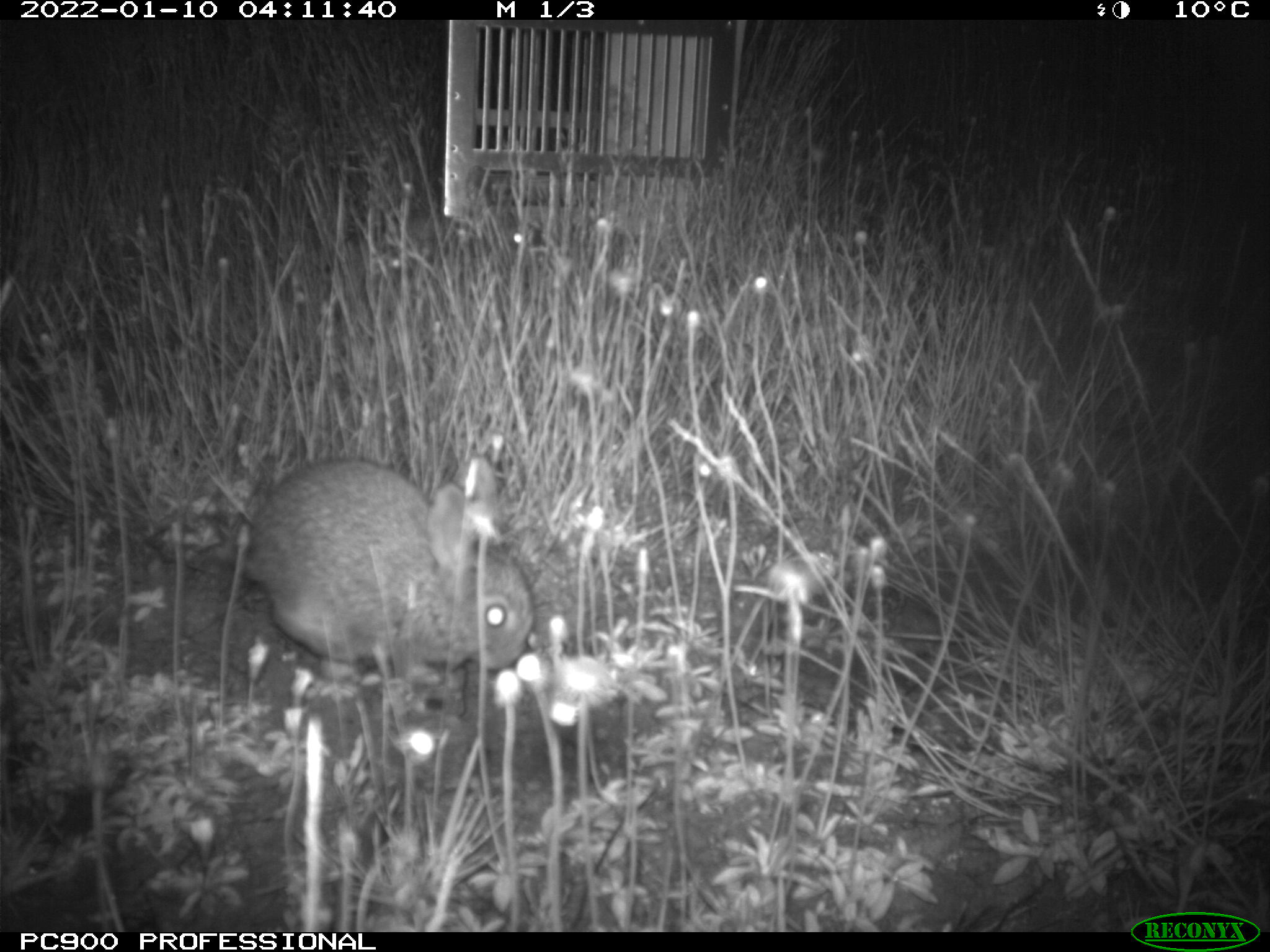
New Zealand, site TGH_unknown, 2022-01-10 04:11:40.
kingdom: Animalia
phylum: Chordata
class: Mammalia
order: Lagomorpha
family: Leporidae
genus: Oryctolagus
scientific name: Oryctolagus cuniculus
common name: european rabbit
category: rabbit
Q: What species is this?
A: Rabbit (european rabbit) (Oryctolagus cuniculus).